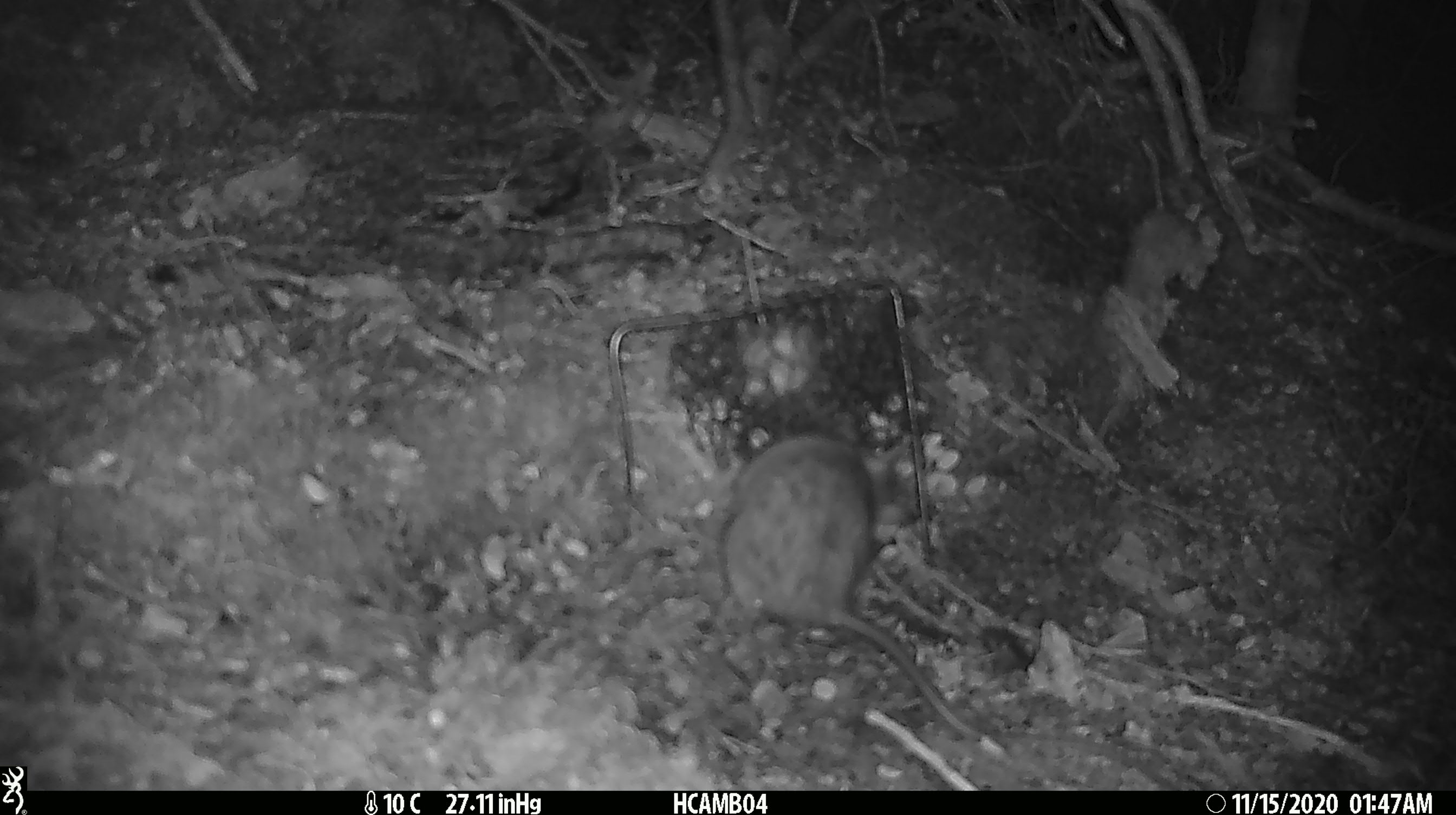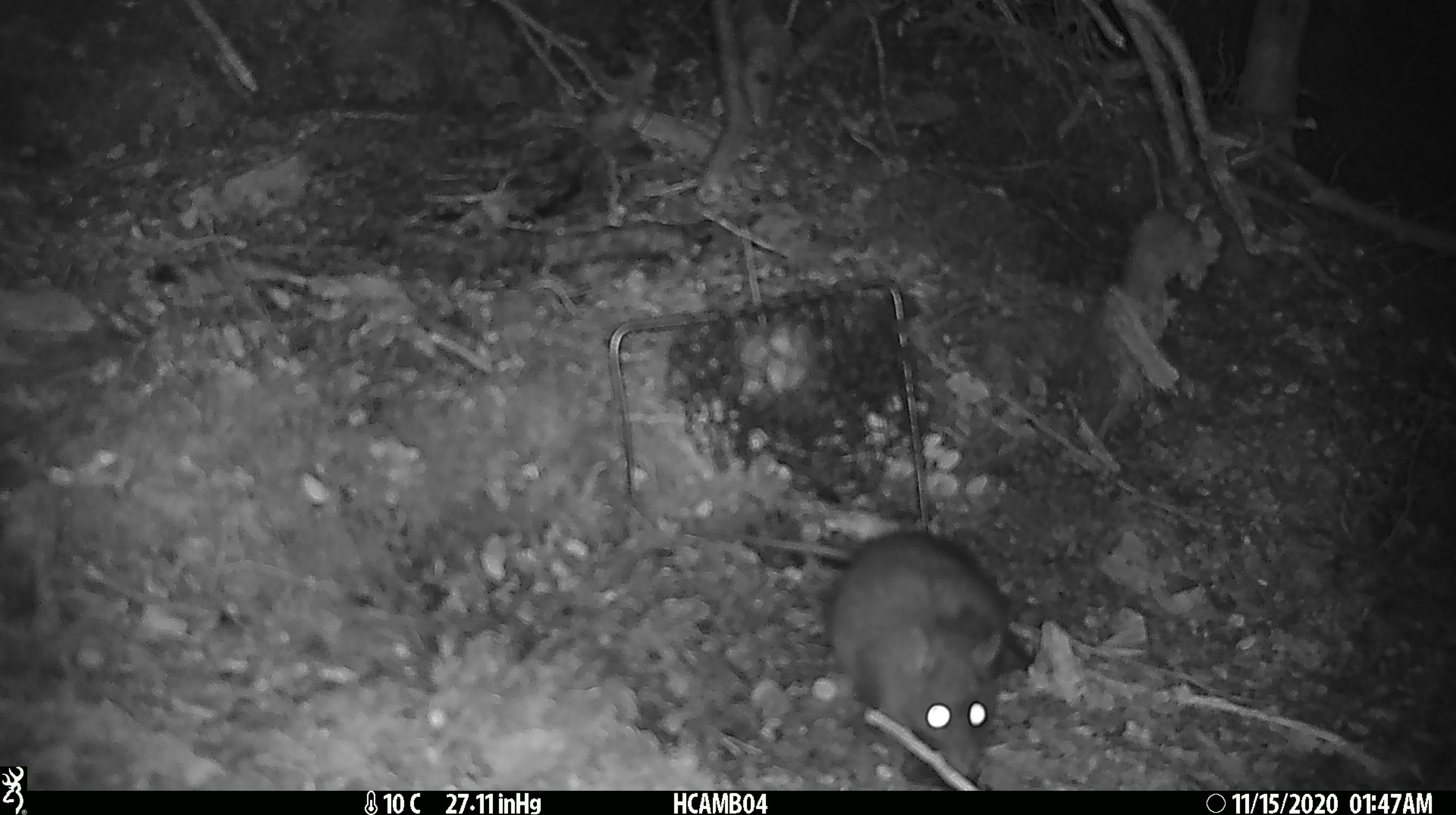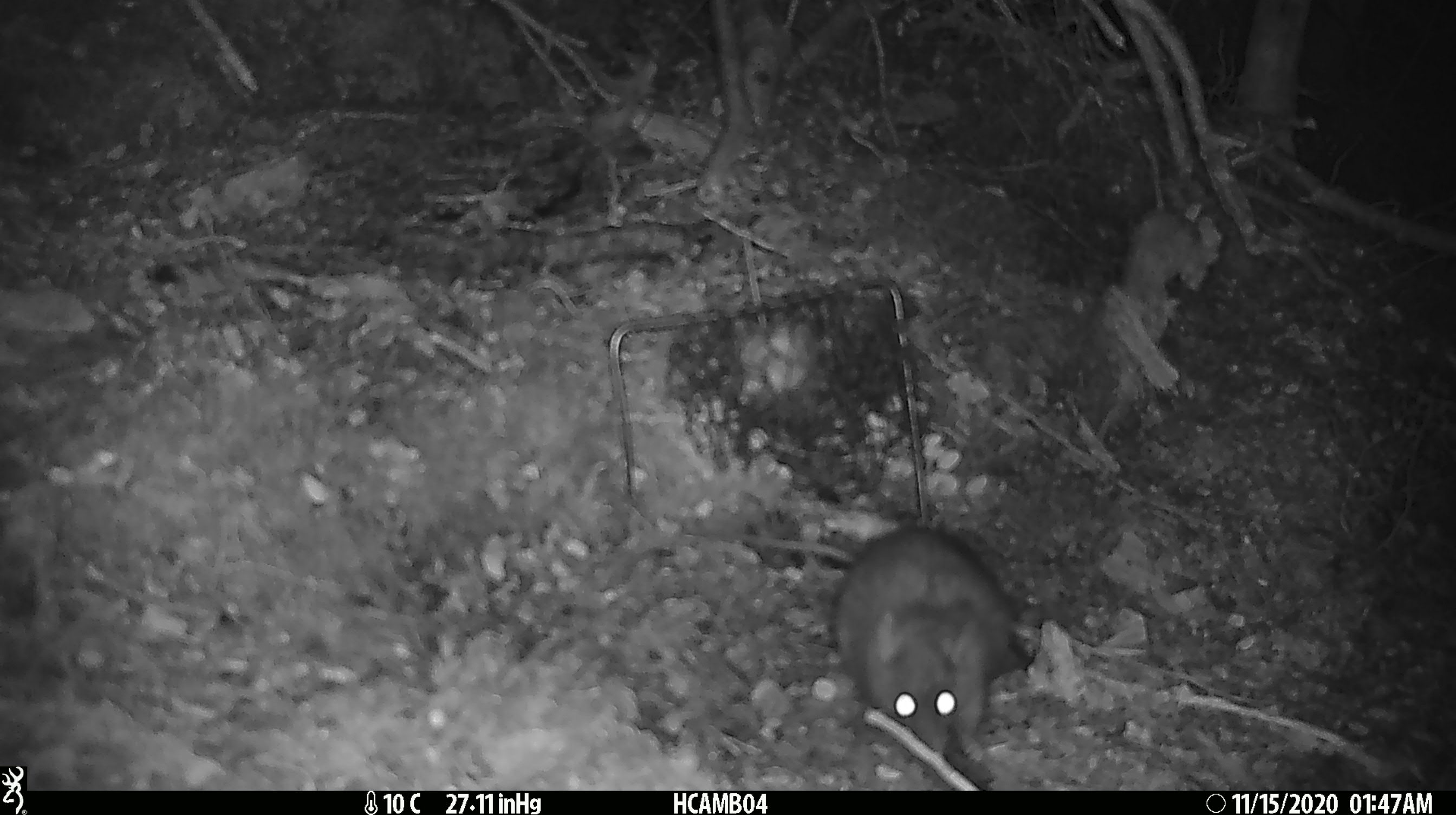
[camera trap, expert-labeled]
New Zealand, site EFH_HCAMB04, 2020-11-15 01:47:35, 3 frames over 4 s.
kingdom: Animalia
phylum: Chordata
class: Mammalia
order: Rodentia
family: Muridae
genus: Rattus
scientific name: Rattus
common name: rat